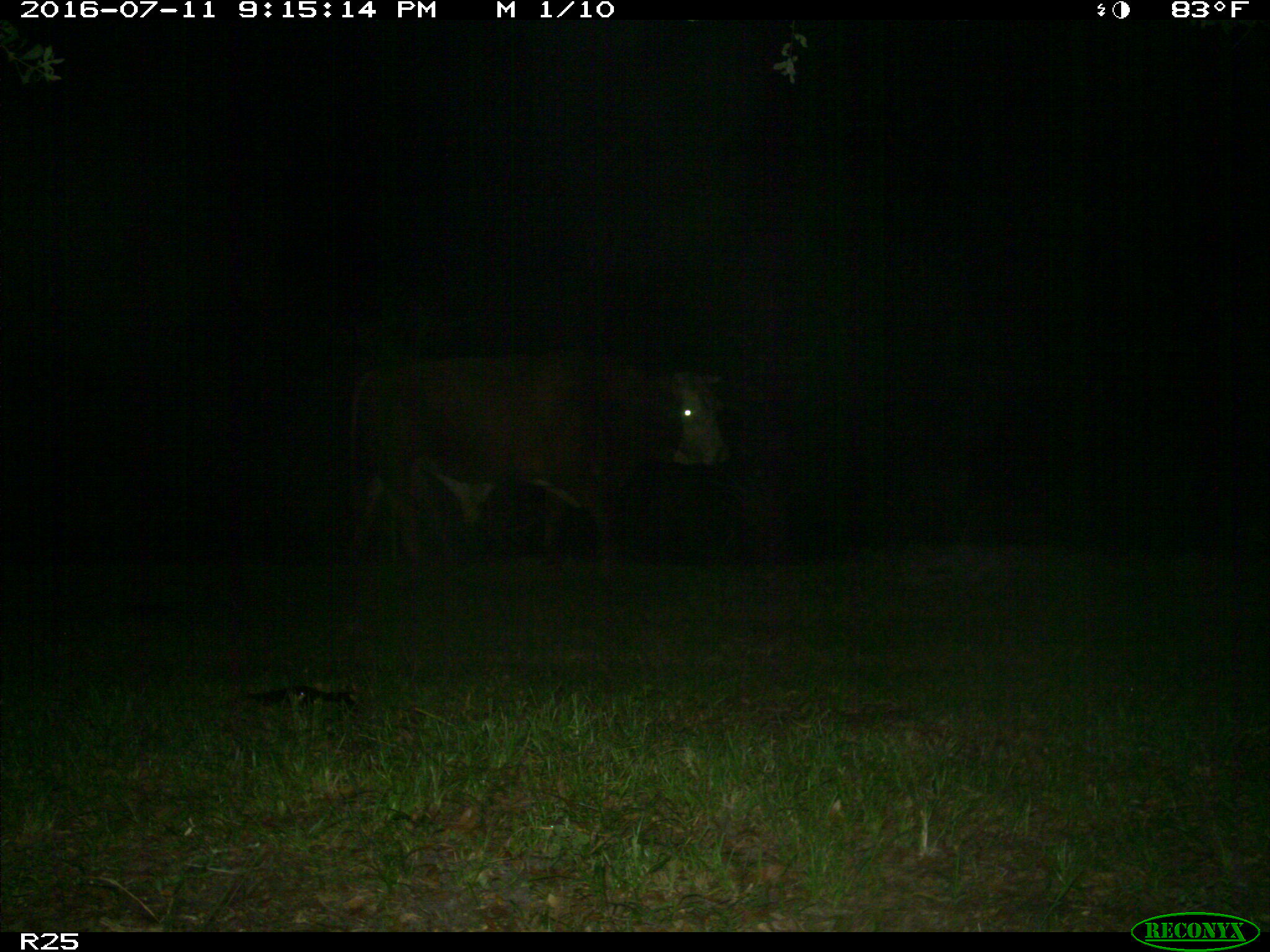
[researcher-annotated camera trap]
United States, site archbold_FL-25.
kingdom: Animalia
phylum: Chordata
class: Mammalia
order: Artiodactyla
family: Bovidae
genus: Bos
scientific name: Bos taurus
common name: domestic cow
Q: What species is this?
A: Bos taurus (domestic cow).